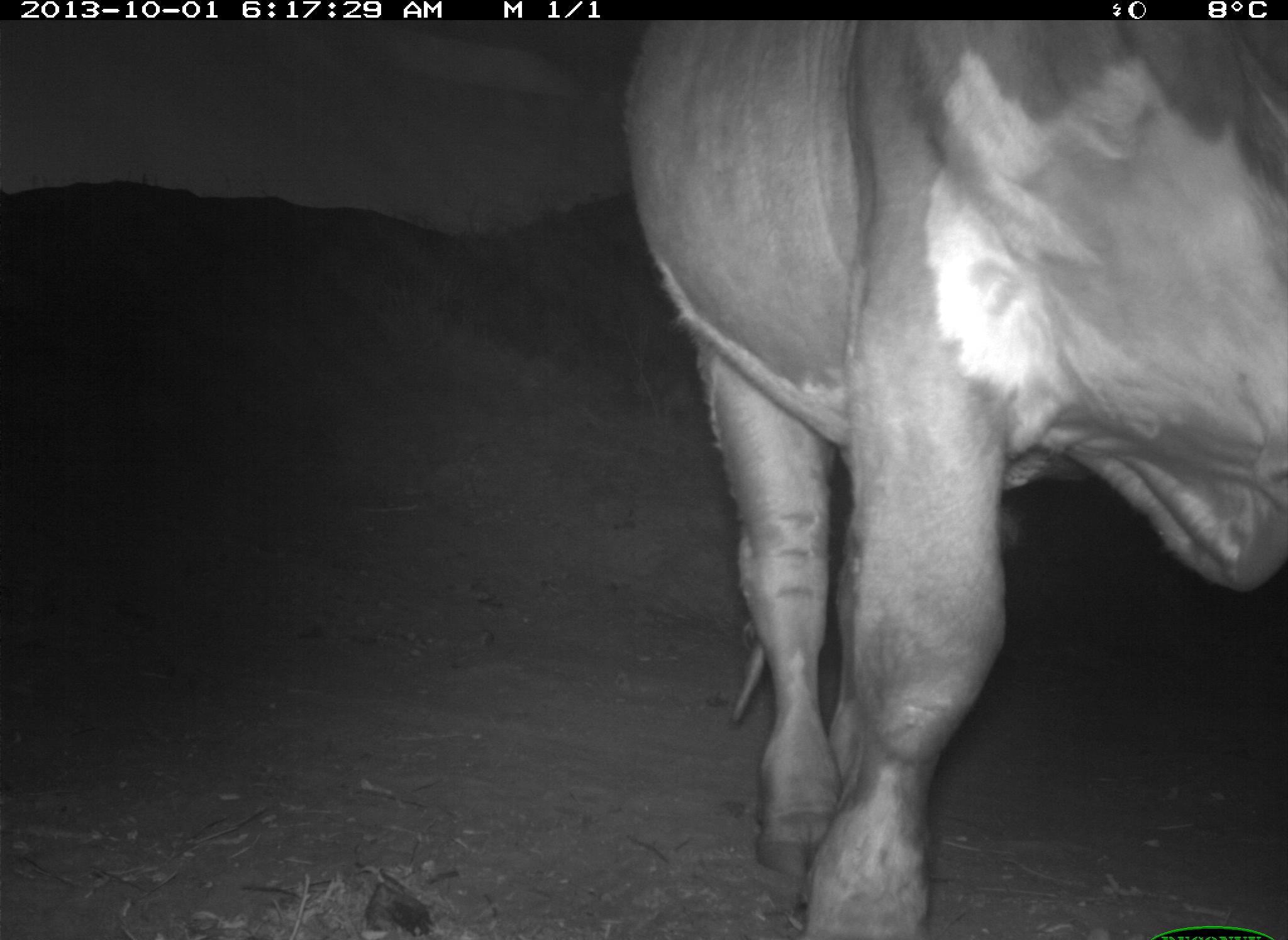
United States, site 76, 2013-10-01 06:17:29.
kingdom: Animalia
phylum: Chordata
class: Mammalia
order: Artiodactyla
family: Bovidae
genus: Bos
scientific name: Bos taurus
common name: cow